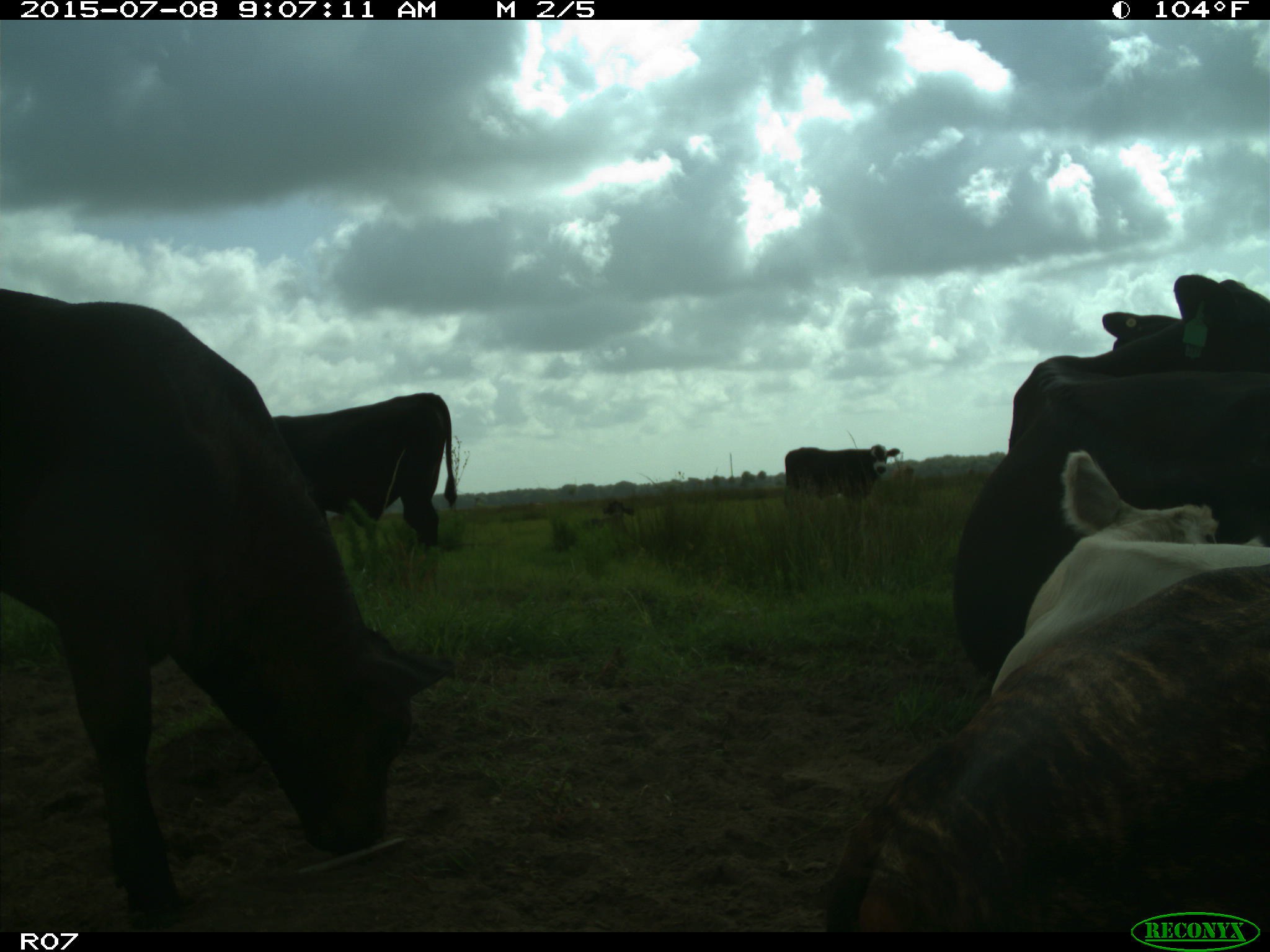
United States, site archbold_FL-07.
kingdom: Animalia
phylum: Chordata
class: Mammalia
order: Artiodactyla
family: Bovidae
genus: Bos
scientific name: Bos taurus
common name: domestic cow